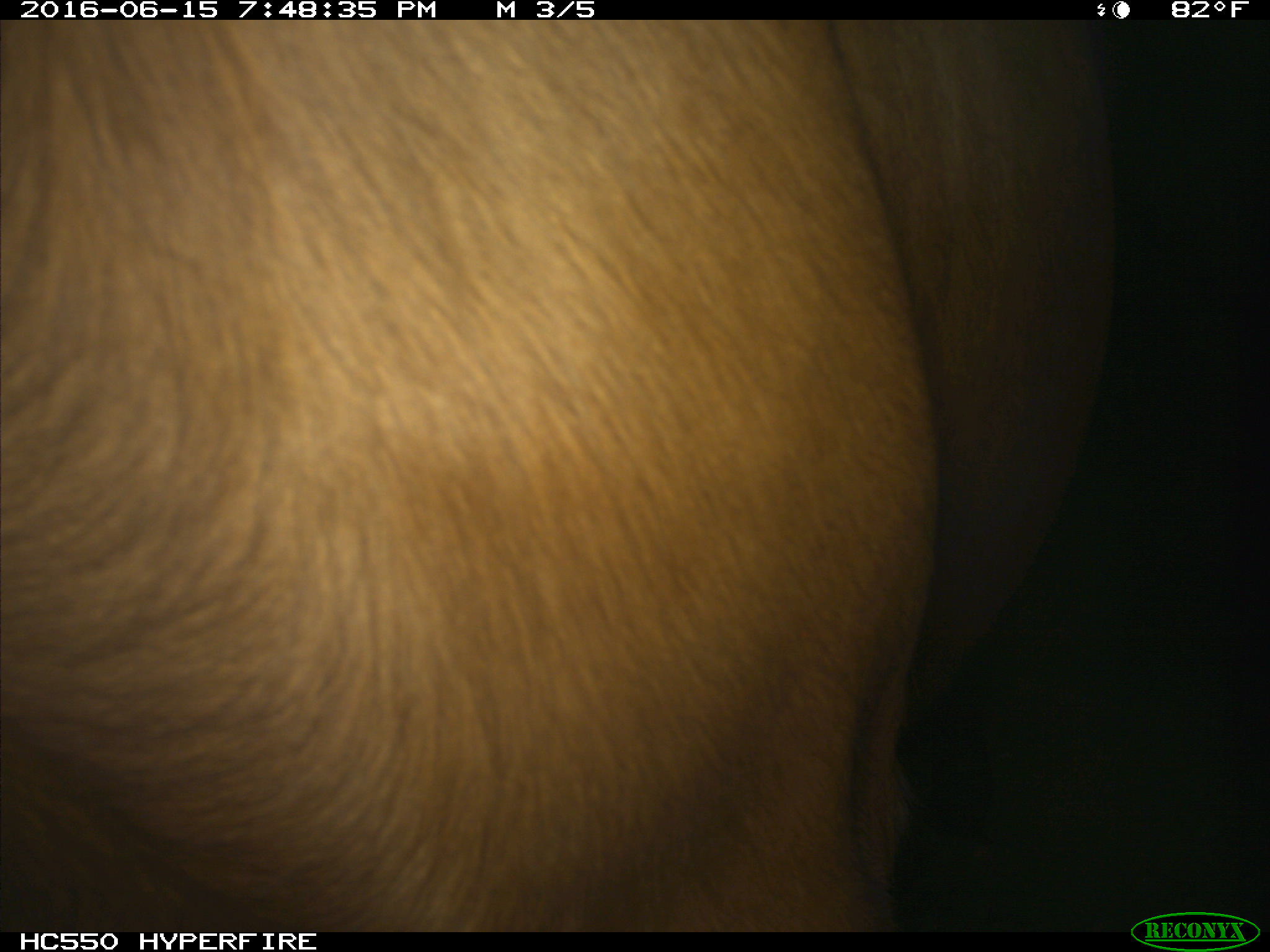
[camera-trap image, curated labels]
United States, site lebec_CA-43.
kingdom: Animalia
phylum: Chordata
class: Mammalia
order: Artiodactyla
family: Bovidae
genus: Bos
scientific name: Bos taurus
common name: domestic cow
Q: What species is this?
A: Bos taurus (domestic cow).